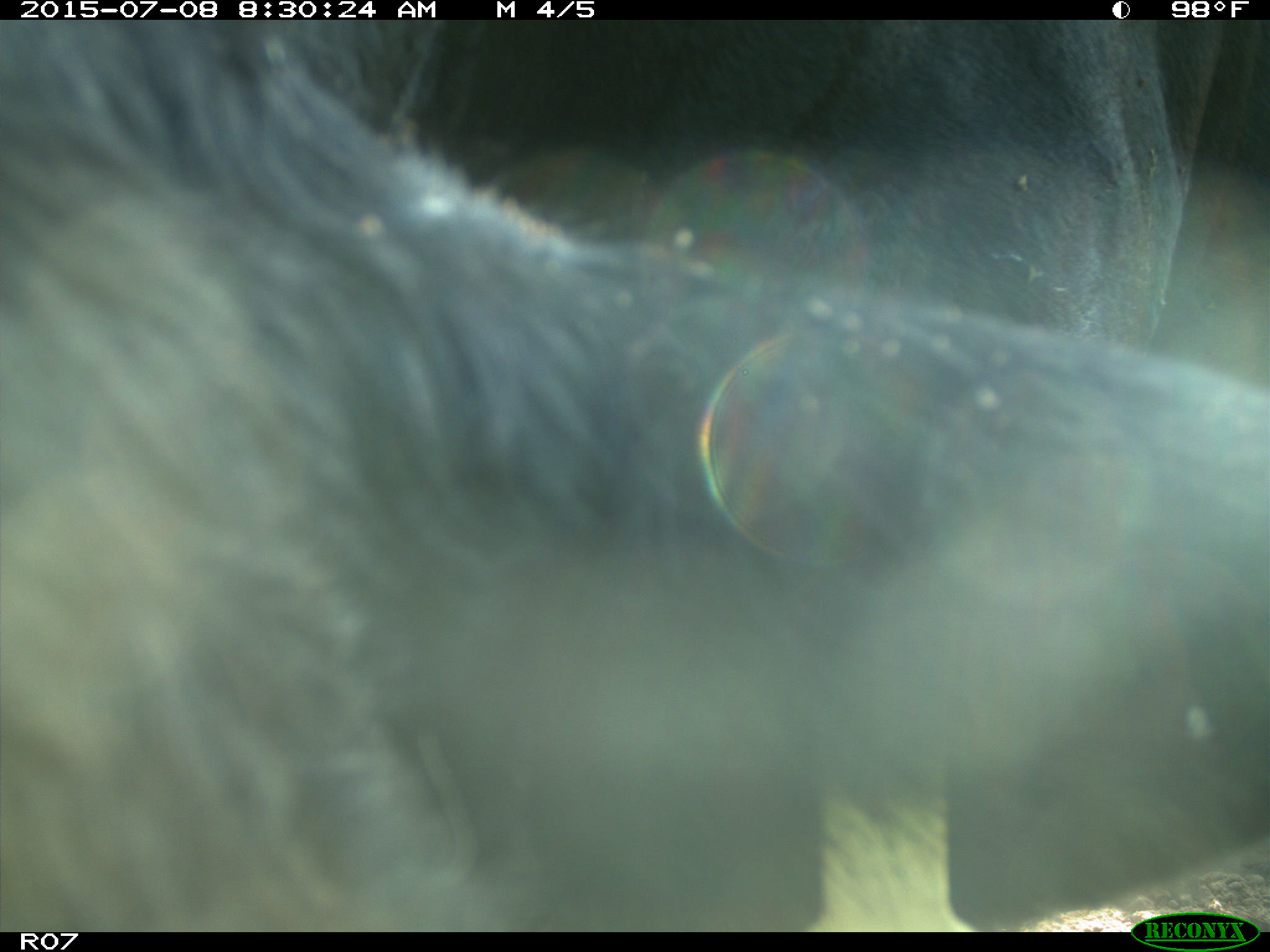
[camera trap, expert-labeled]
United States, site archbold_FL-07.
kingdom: Animalia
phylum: Chordata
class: Mammalia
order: Artiodactyla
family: Bovidae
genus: Bos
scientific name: Bos taurus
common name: domestic cow